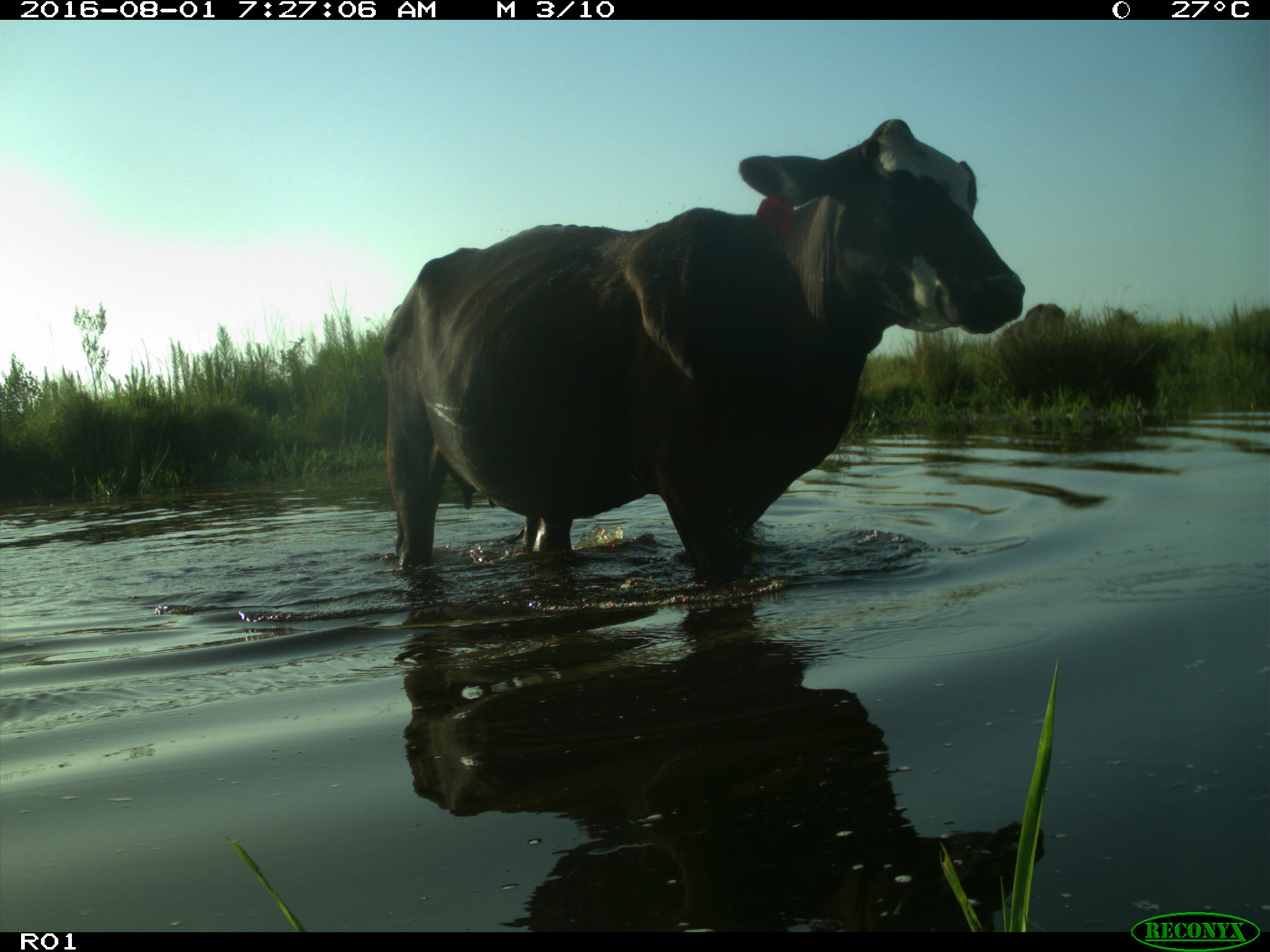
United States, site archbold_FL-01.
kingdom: Animalia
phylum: Chordata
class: Mammalia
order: Artiodactyla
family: Bovidae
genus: Bos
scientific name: Bos taurus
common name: domestic cow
Bos taurus (domestic cow).